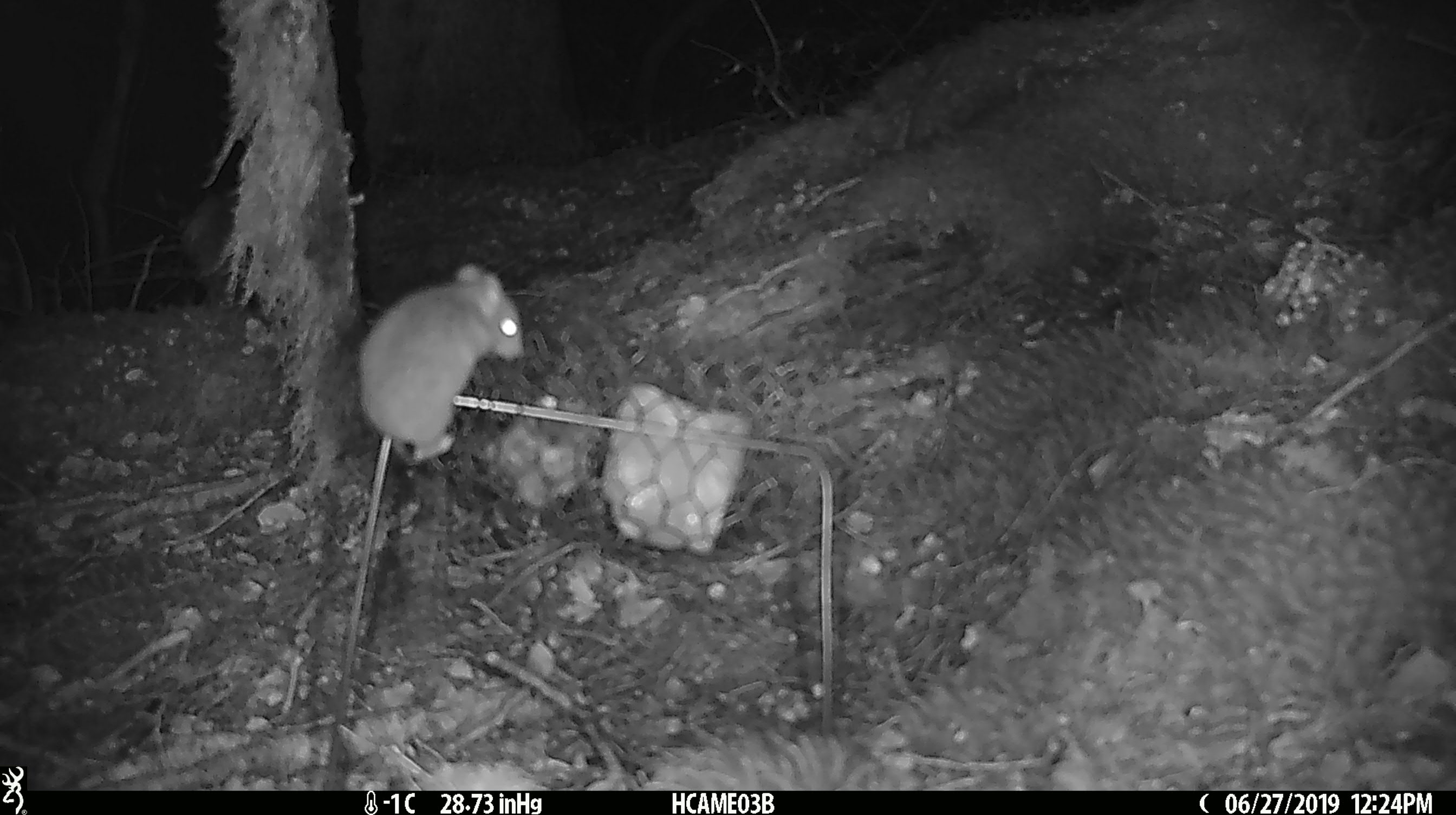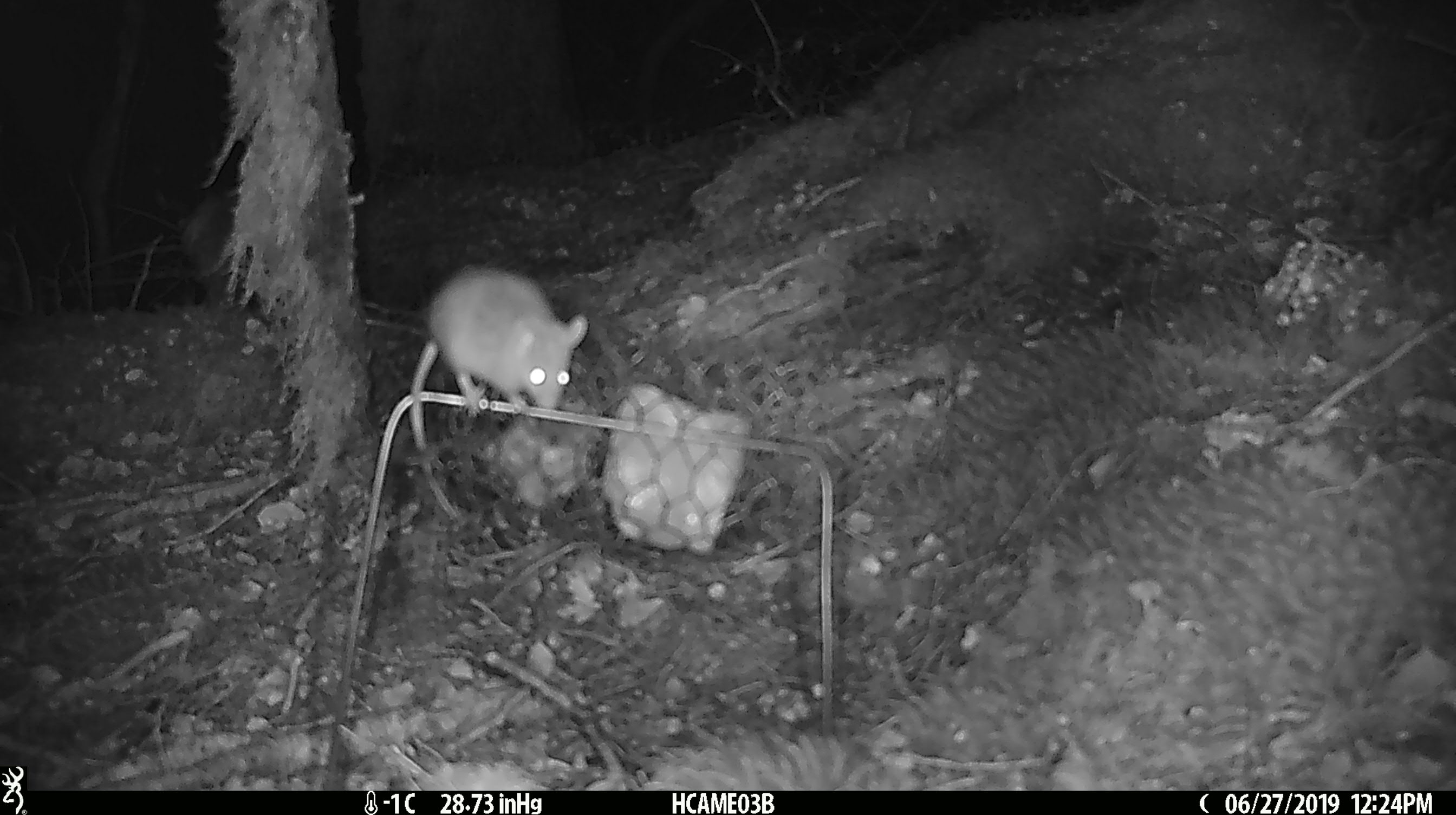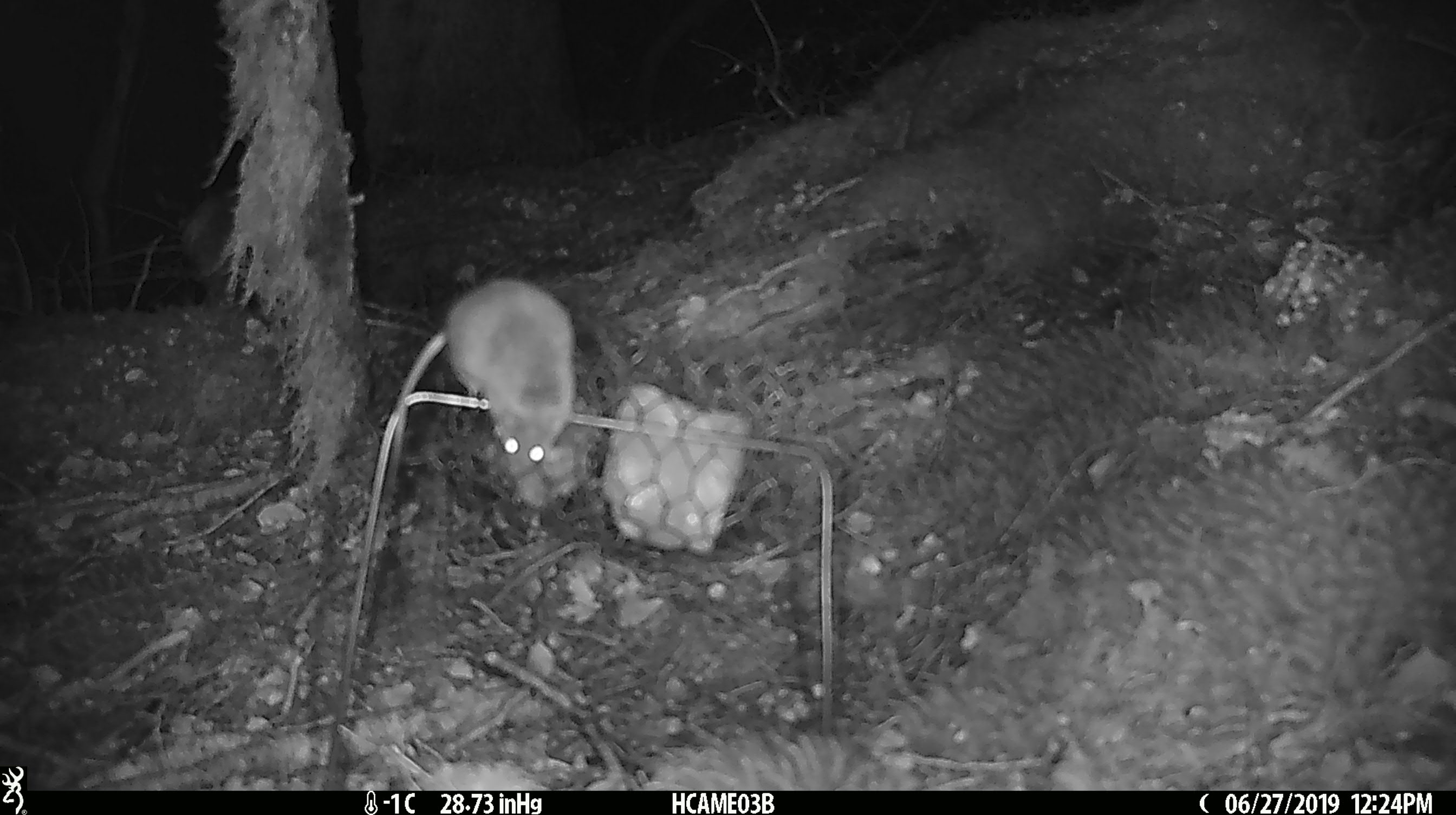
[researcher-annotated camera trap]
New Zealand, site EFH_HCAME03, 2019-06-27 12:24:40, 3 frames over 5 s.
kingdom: Animalia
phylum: Chordata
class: Mammalia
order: Rodentia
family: Muridae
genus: Mus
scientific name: Mus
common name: mouse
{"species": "mouse (Mus)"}